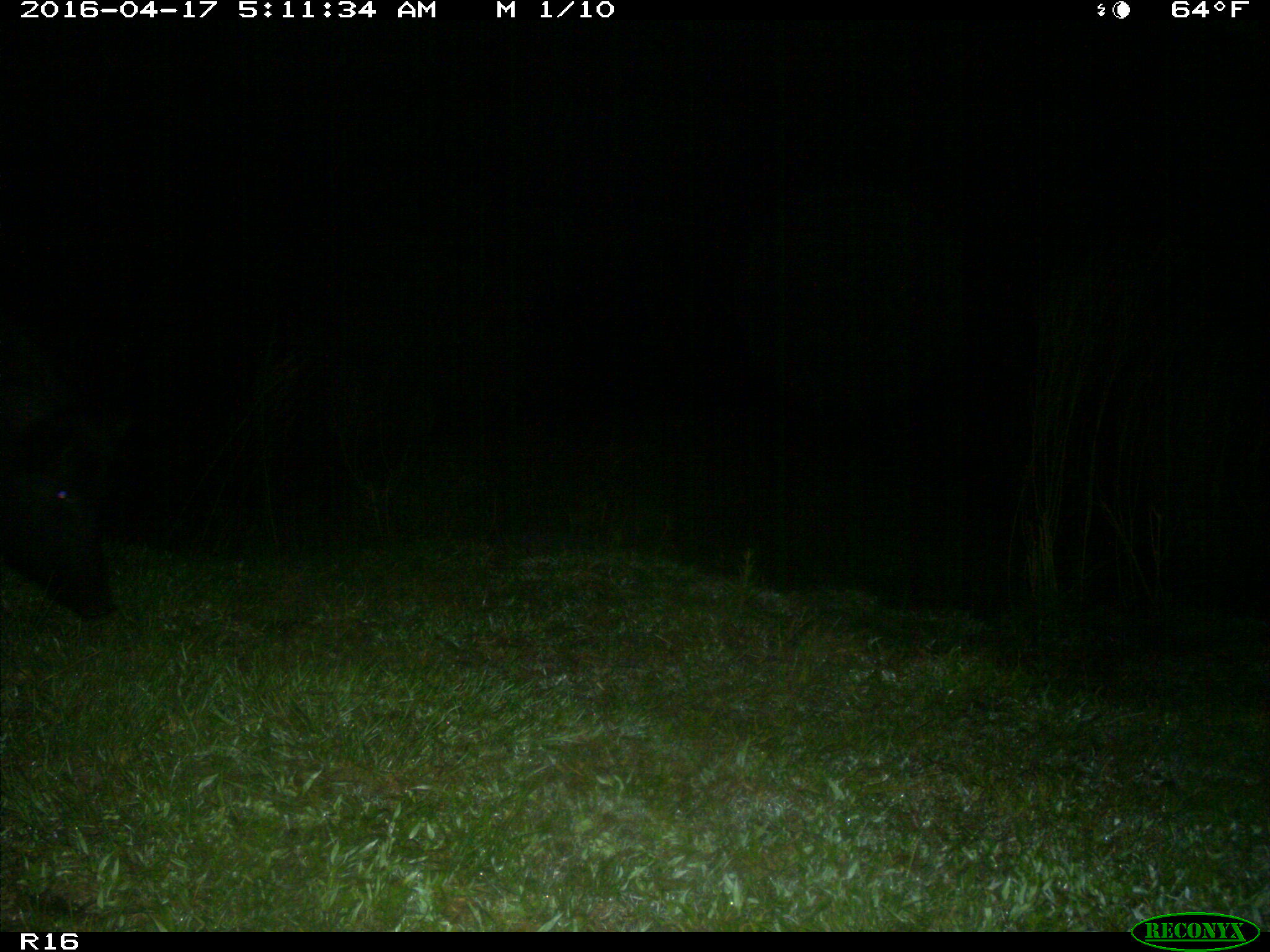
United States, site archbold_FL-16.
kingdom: Animalia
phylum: Chordata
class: Mammalia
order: Artiodactyla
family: Suidae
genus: Sus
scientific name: Sus scrofa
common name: wild boar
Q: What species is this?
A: Sus scrofa (wild boar).